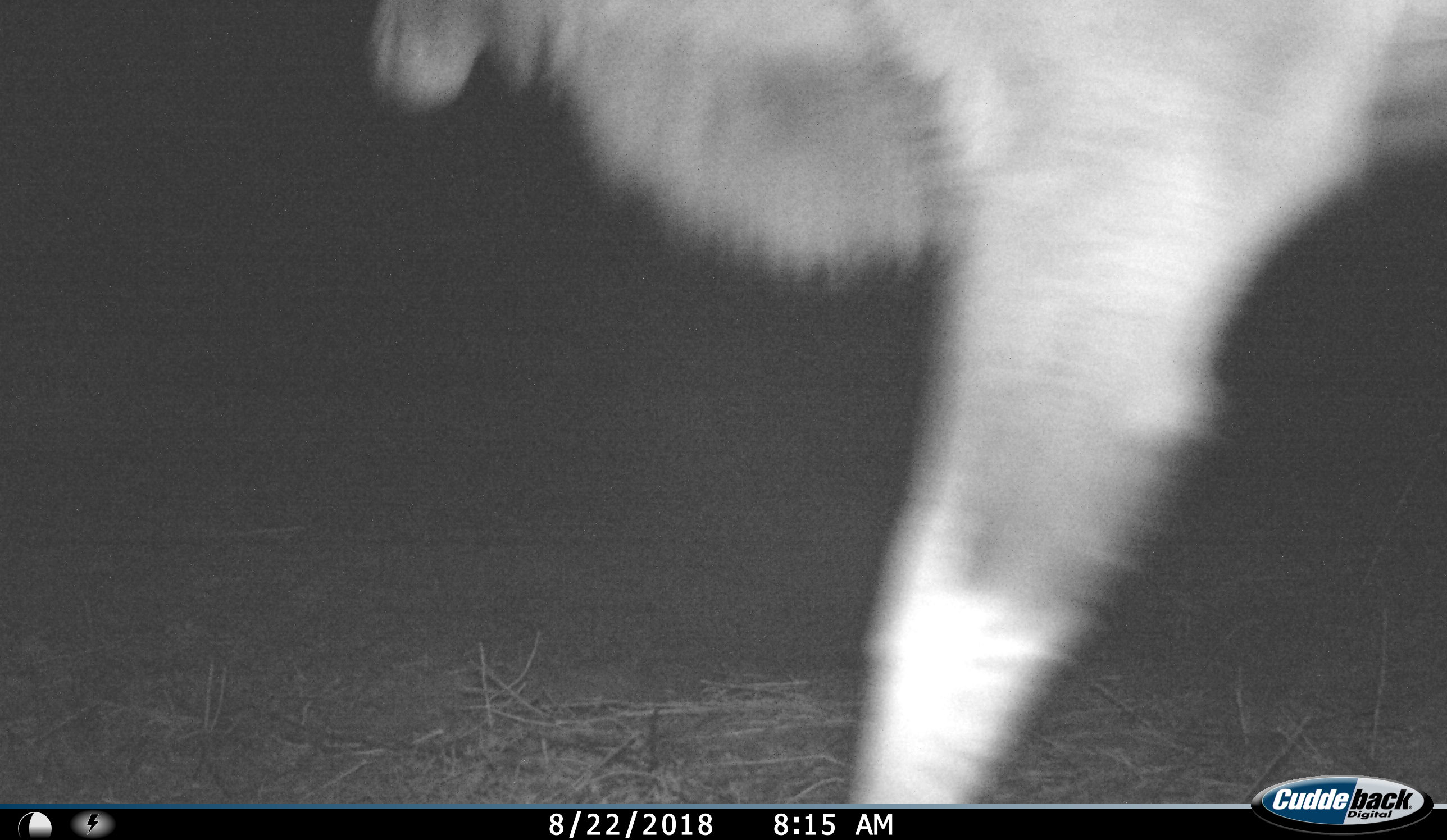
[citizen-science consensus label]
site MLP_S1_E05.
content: unidentified animal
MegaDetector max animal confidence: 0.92